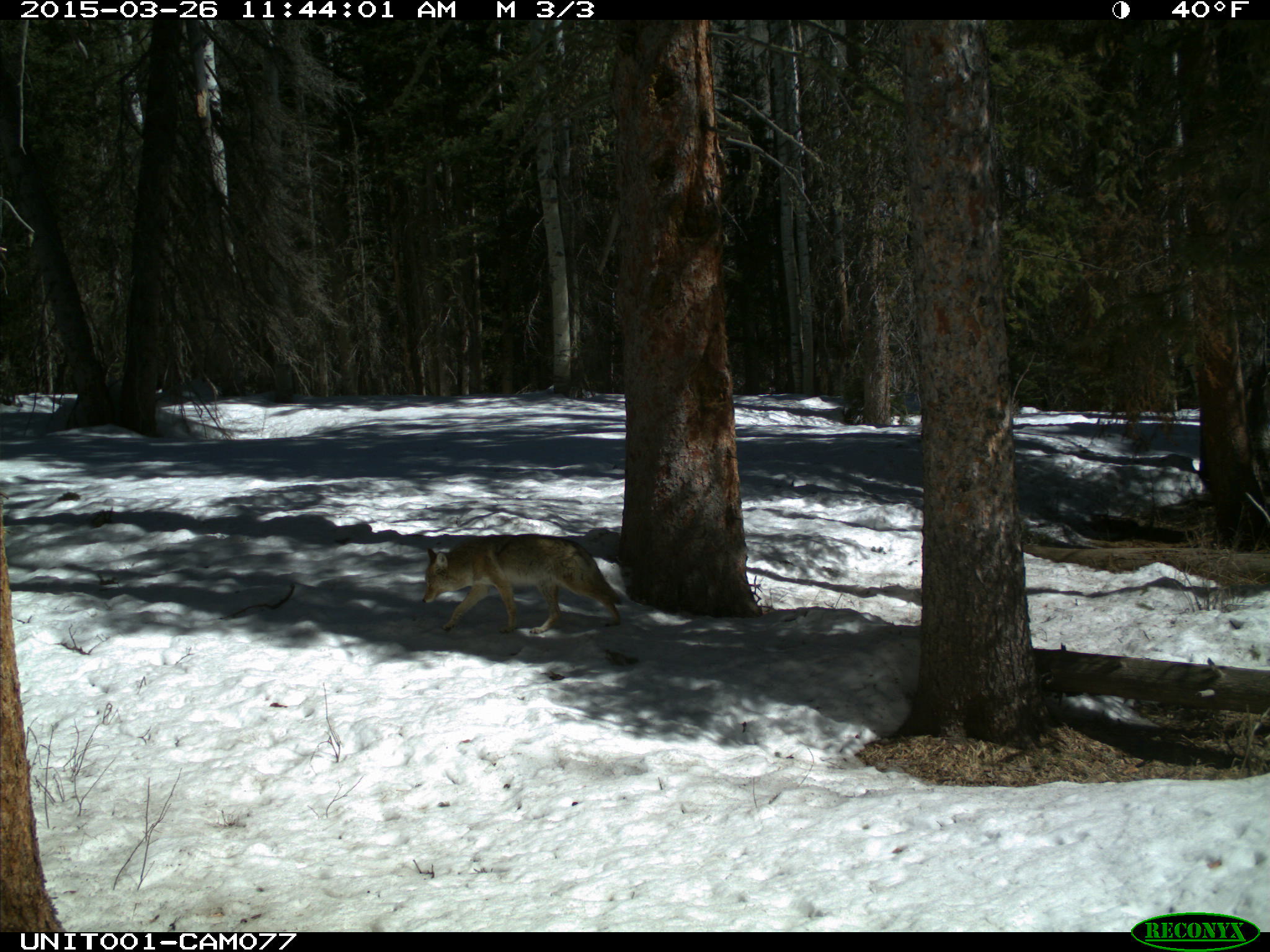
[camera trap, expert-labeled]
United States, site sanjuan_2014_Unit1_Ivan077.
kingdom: Animalia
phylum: Chordata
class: Mammalia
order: Carnivora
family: Canidae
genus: Canis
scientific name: Canis latrans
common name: coyote